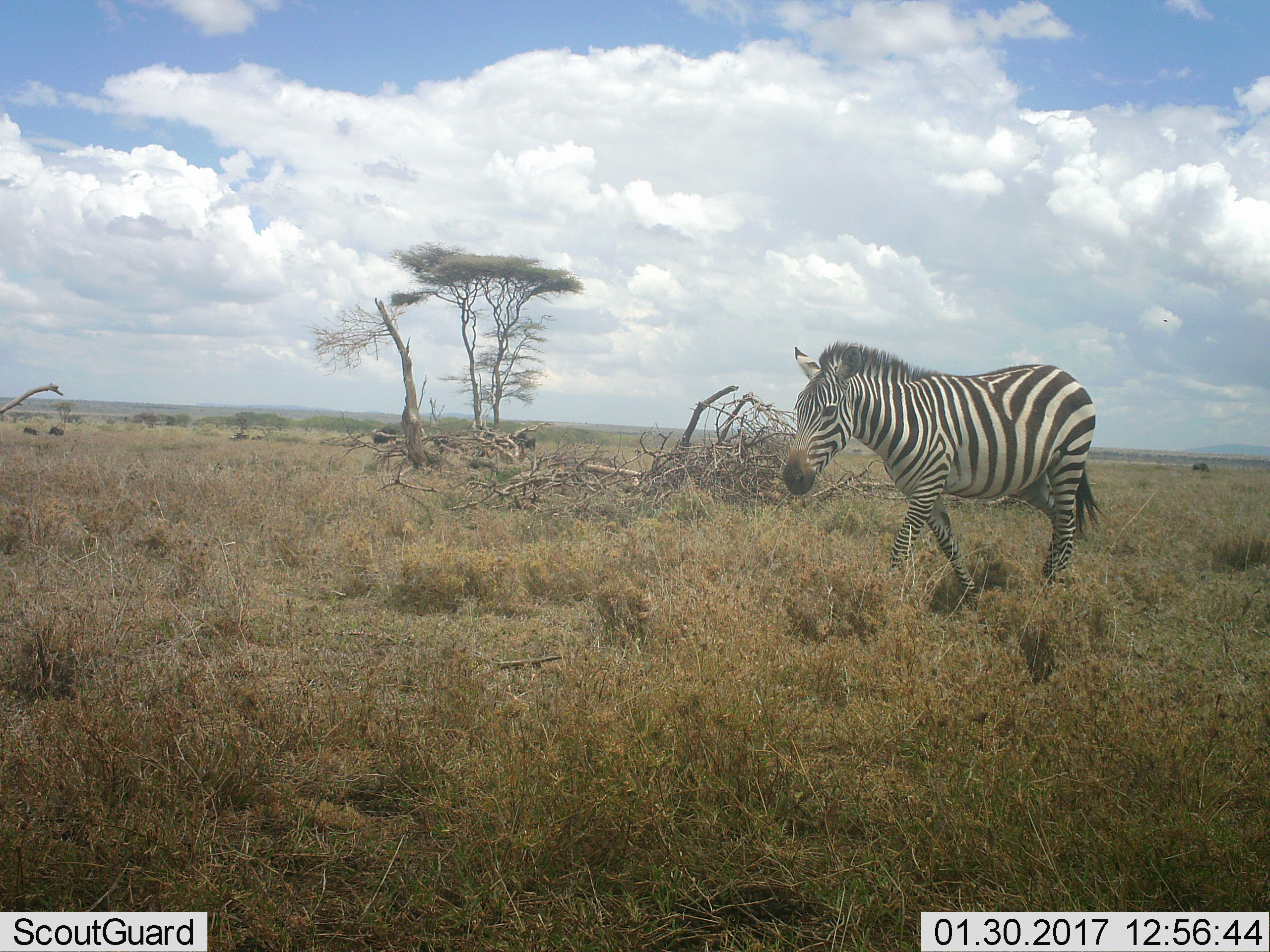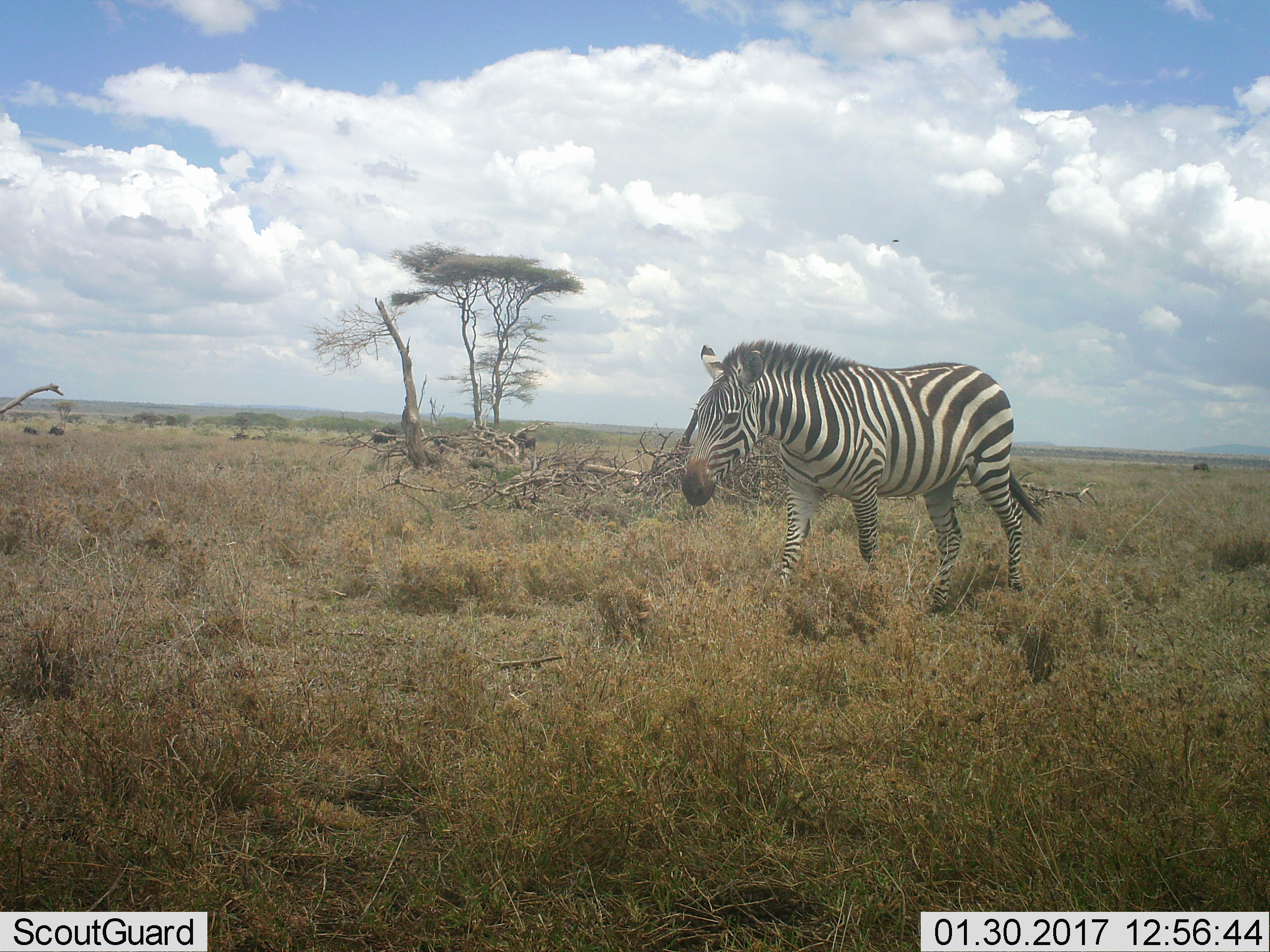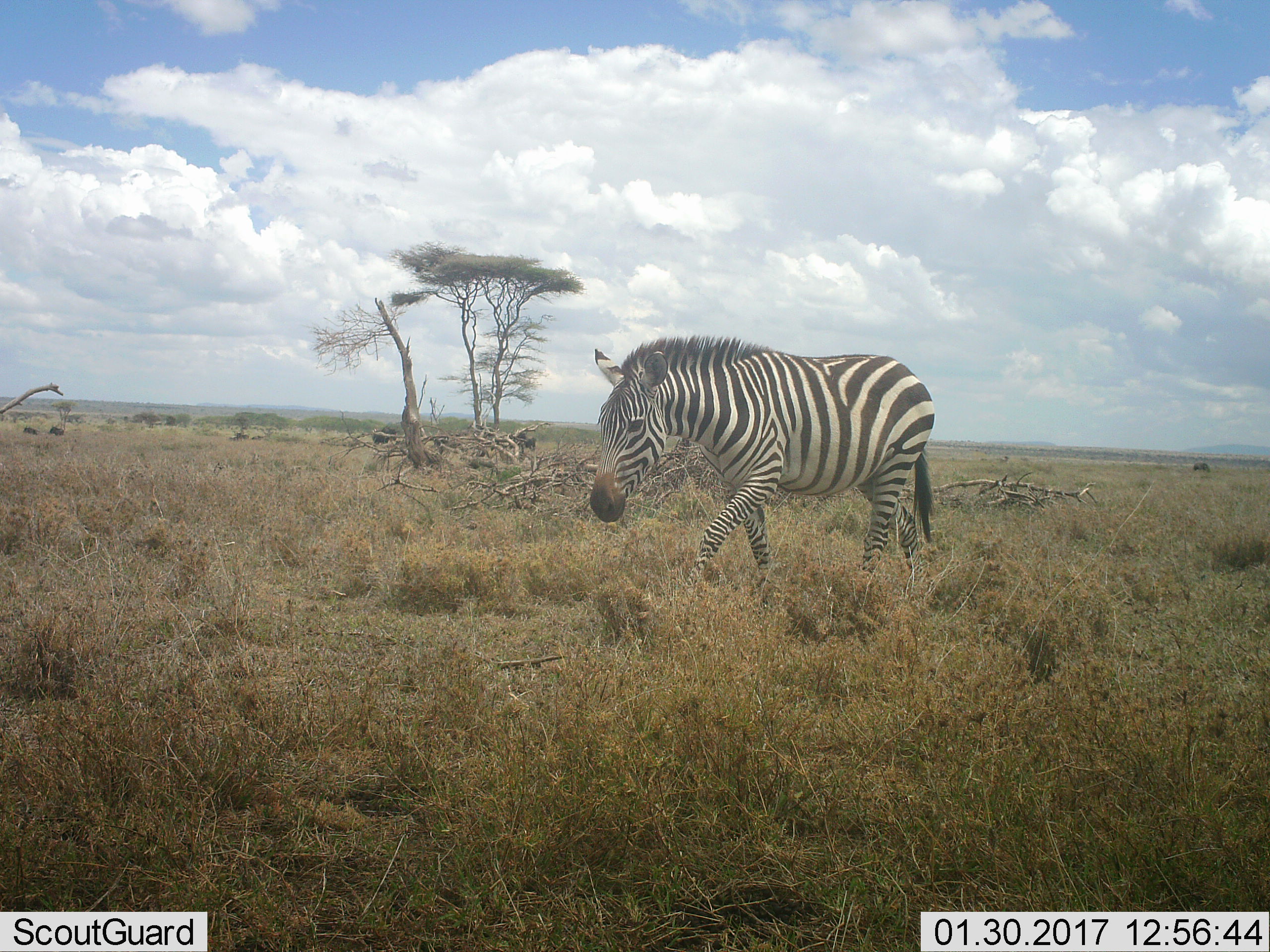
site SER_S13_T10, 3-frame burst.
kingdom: Animalia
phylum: Chordata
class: Mammalia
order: Perissodactyla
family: Equidae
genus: Equus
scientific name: Equus quagga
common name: plains zebra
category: zebraplains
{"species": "zebraplains (plains zebra) (Equus quagga)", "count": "1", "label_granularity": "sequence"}